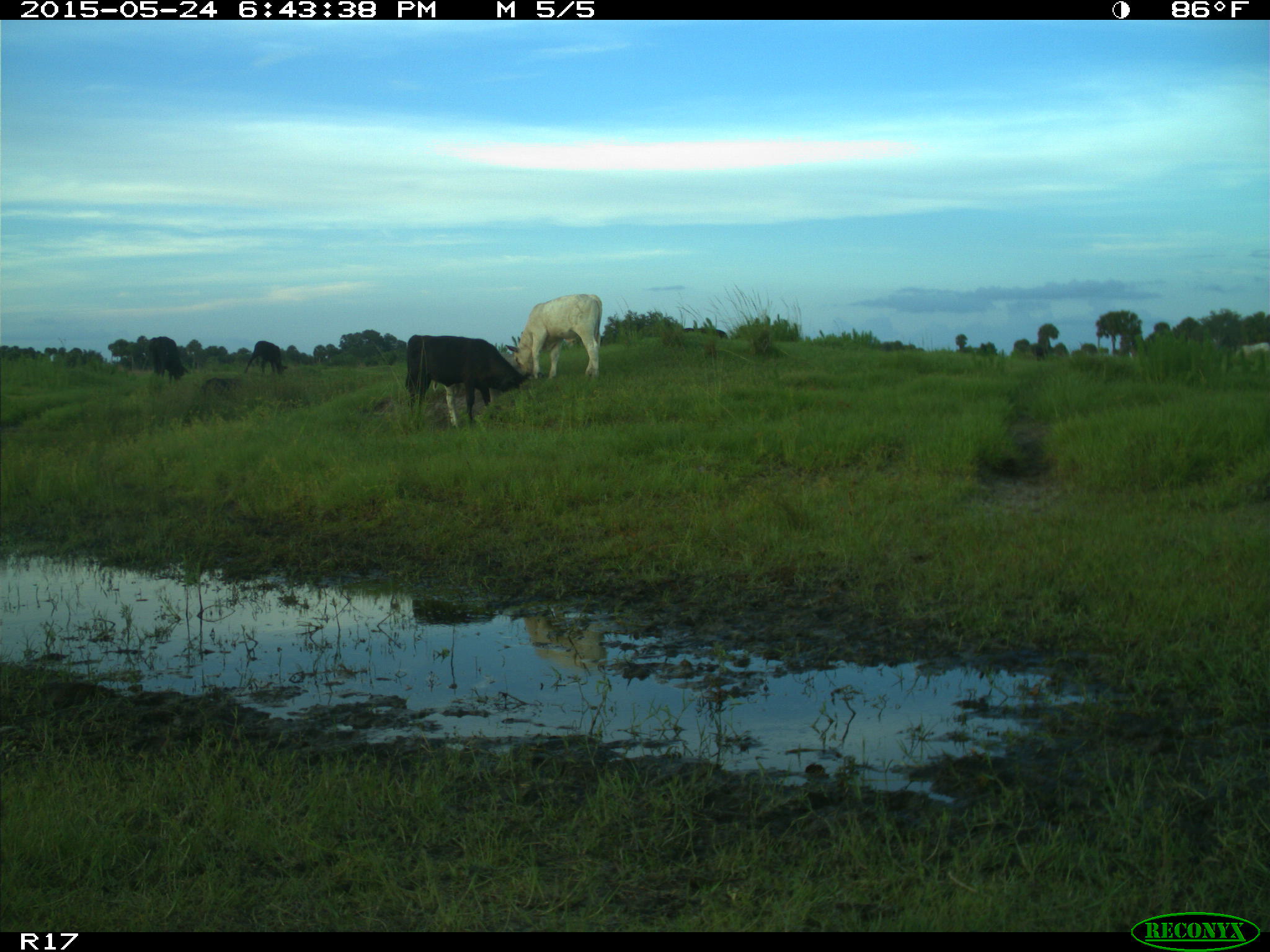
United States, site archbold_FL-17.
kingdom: Animalia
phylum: Chordata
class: Mammalia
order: Artiodactyla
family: Bovidae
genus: Bos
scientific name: Bos taurus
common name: domestic cow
Bos taurus (domestic cow).